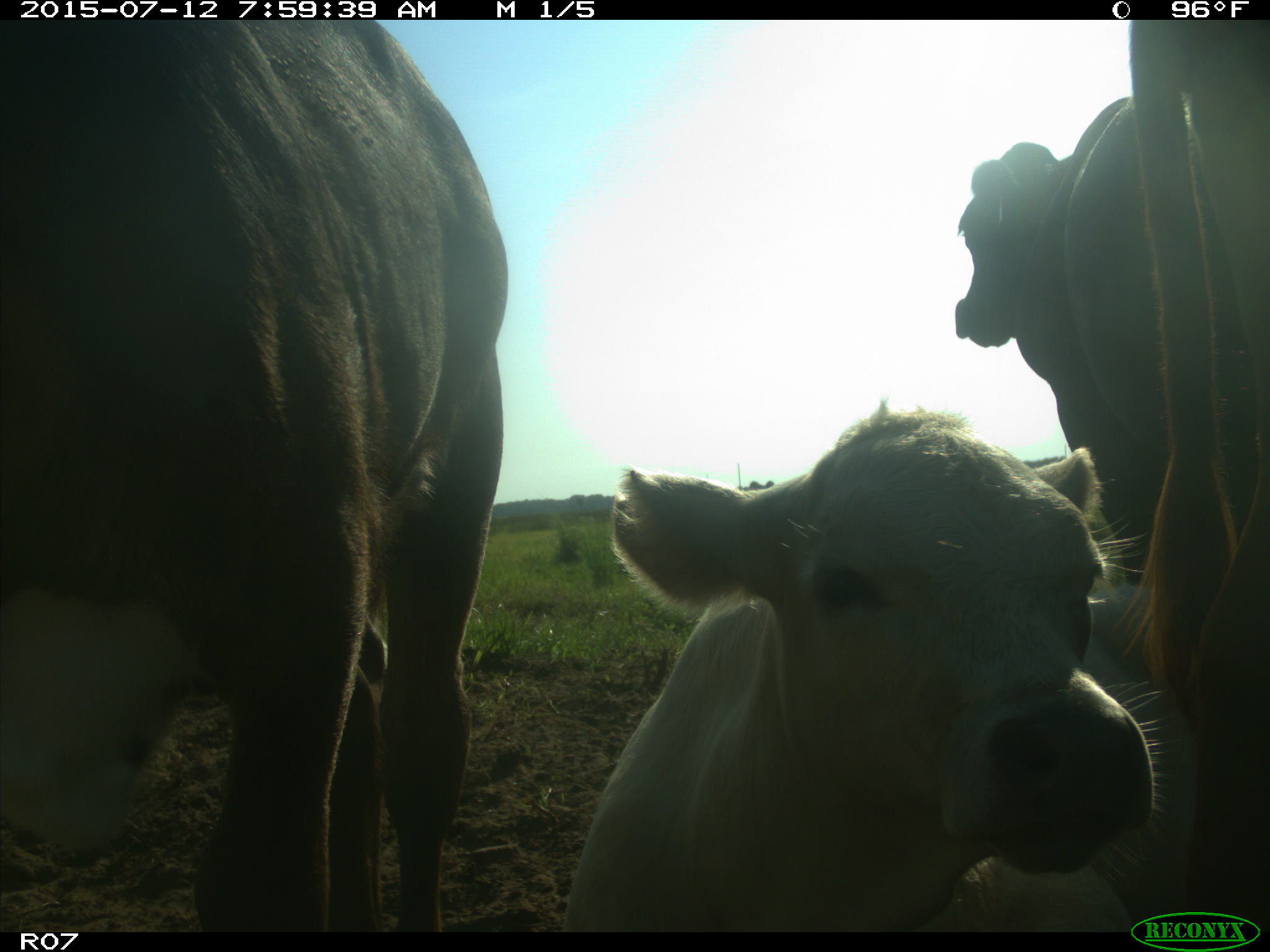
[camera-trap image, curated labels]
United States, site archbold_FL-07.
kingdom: Animalia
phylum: Chordata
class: Mammalia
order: Artiodactyla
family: Bovidae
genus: Bos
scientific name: Bos taurus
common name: domestic cow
Bos taurus (domestic cow).